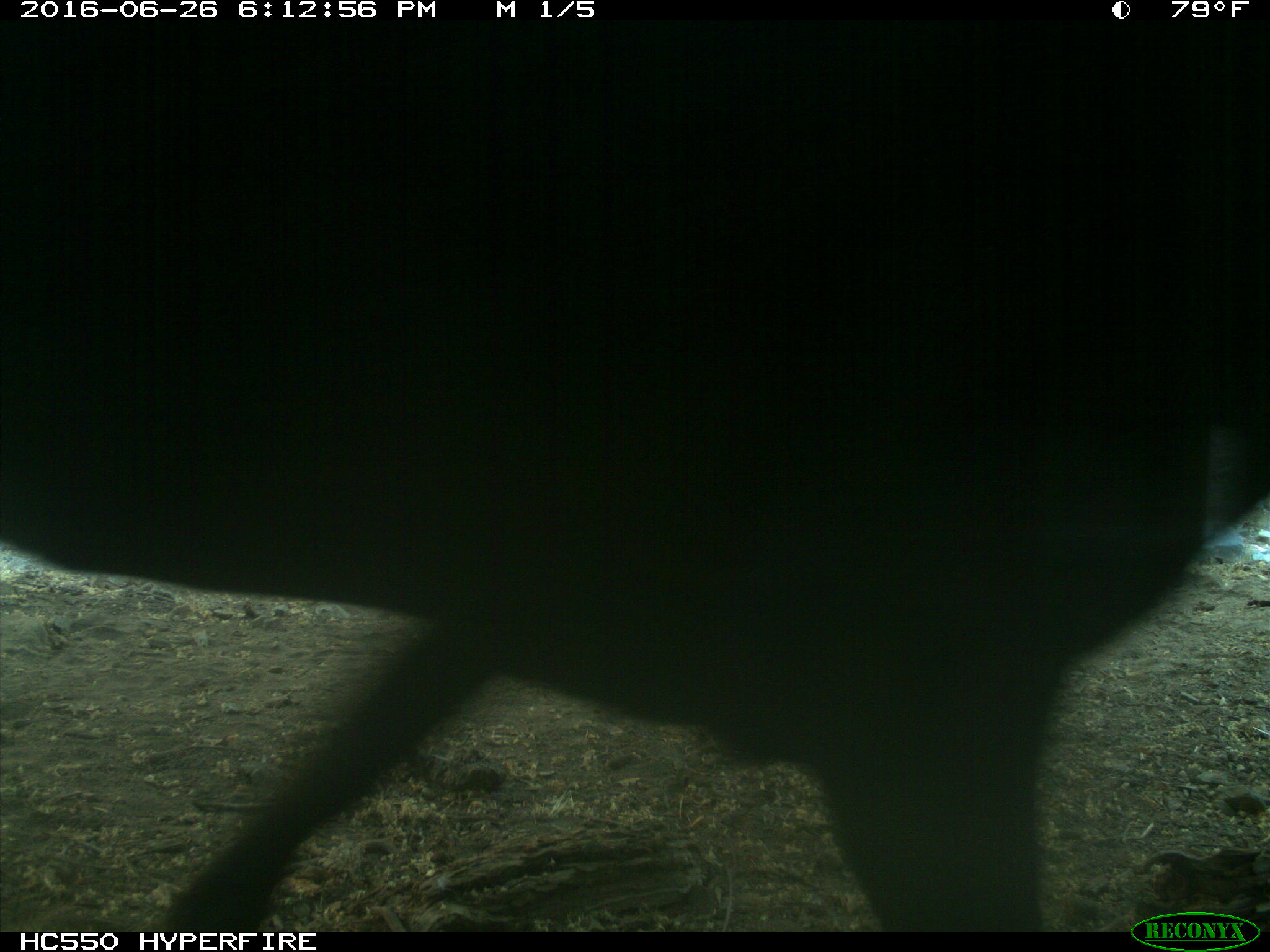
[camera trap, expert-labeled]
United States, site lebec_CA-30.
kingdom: Animalia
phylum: Chordata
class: Mammalia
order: Artiodactyla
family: Bovidae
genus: Bos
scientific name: Bos taurus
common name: domestic cow